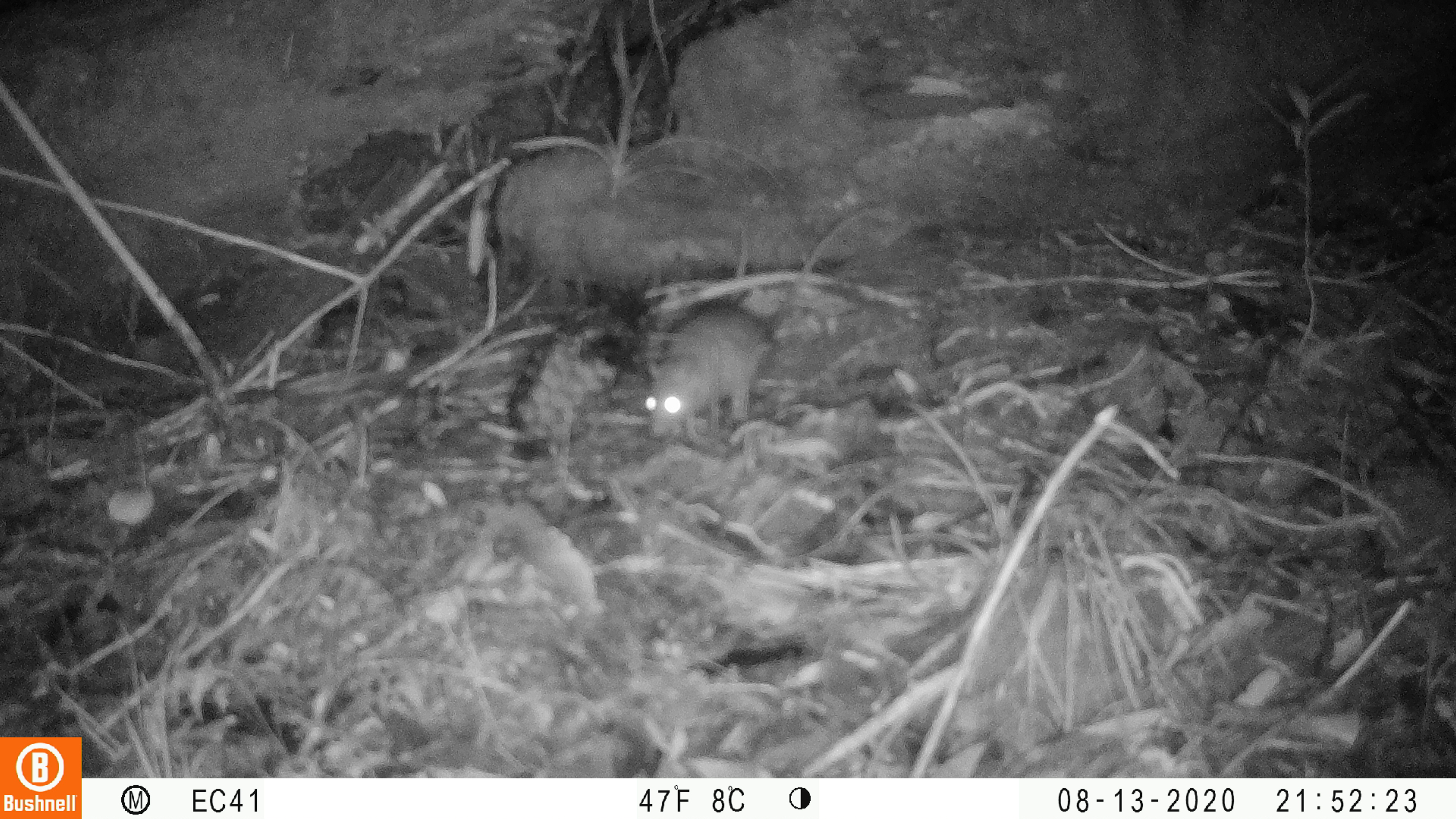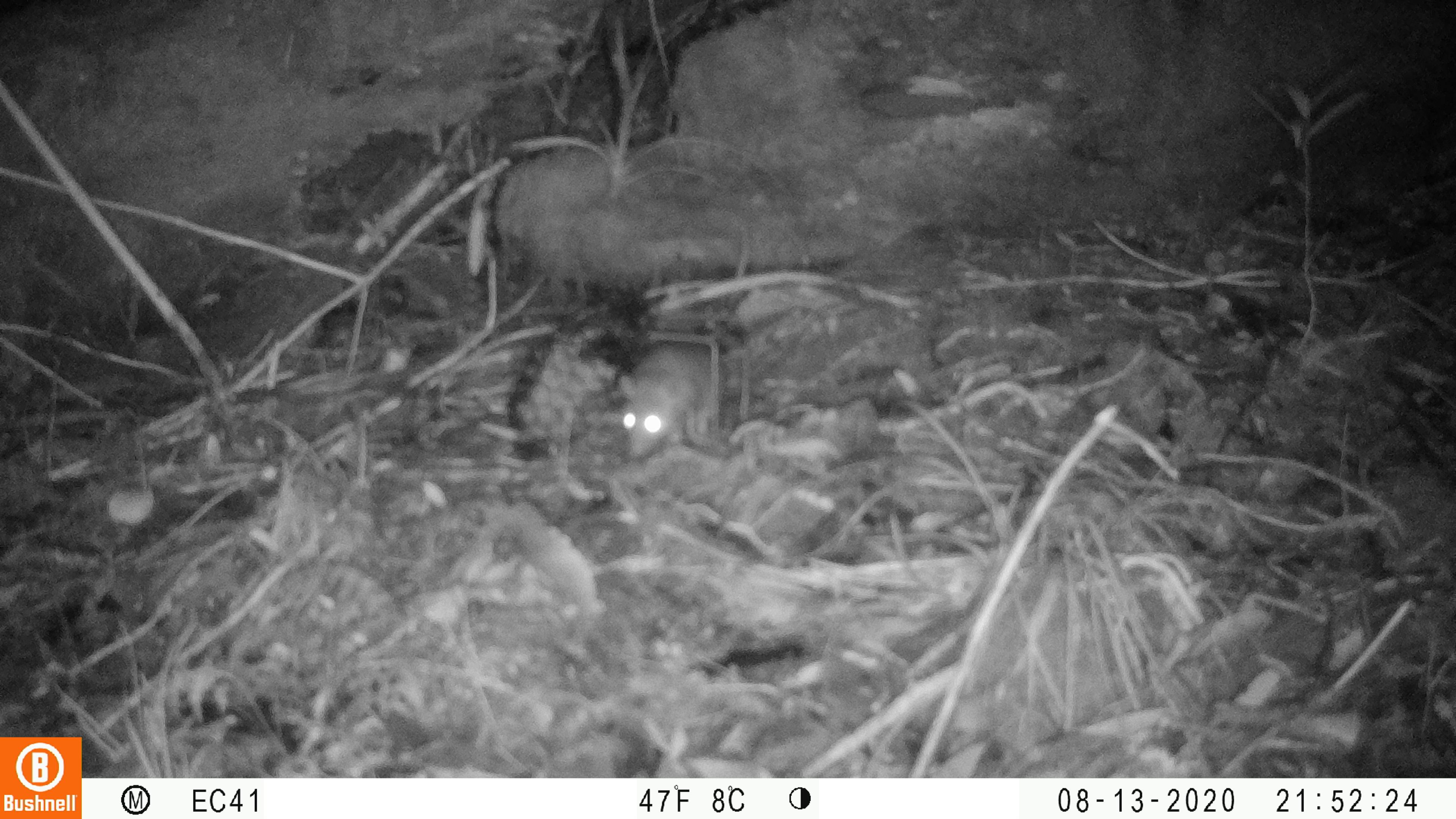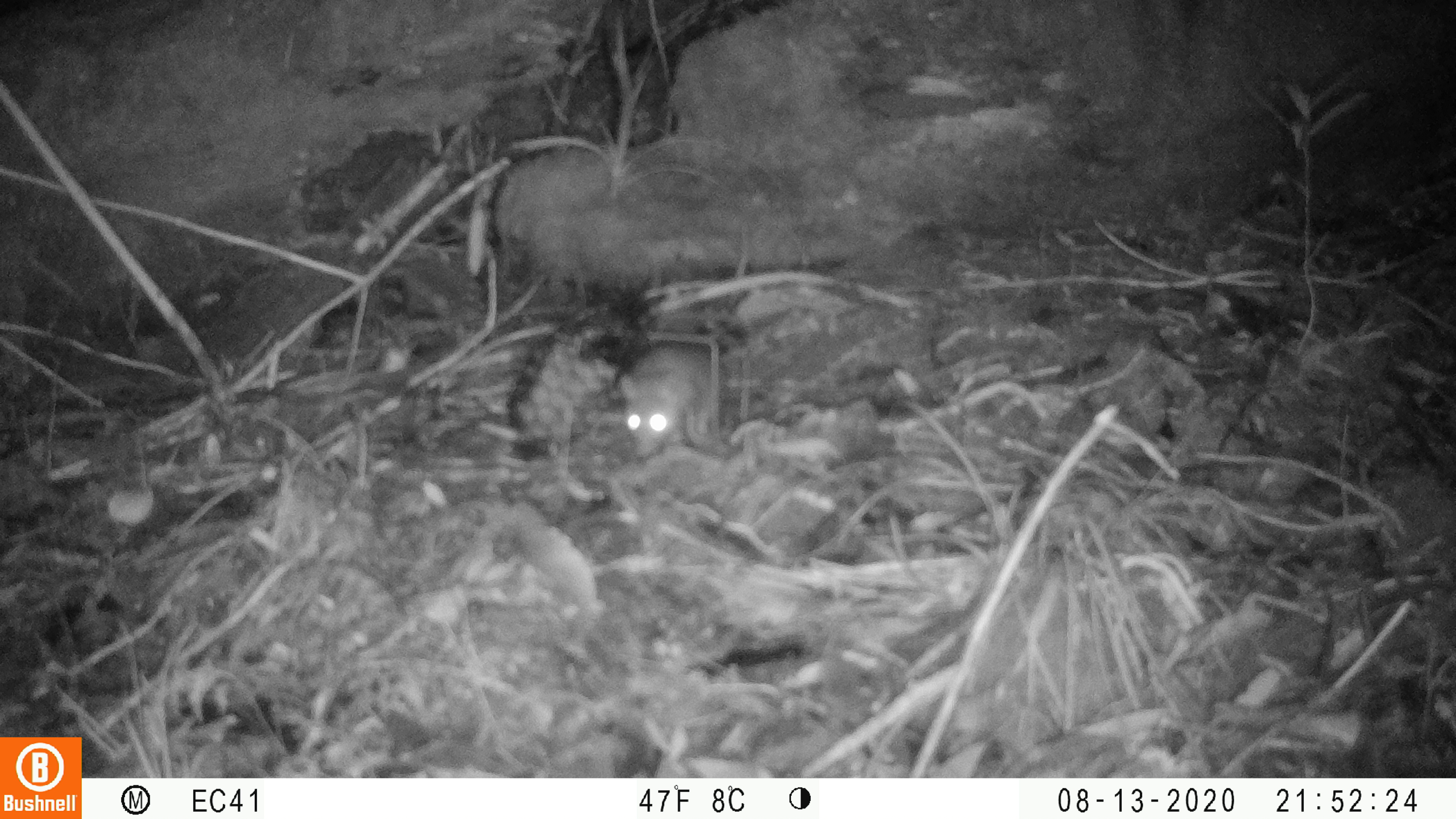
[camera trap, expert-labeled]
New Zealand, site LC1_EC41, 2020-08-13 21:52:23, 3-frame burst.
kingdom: Animalia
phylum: Chordata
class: Mammalia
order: Rodentia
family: Muridae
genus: Rattus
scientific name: Rattus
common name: rat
Rat (Rattus).